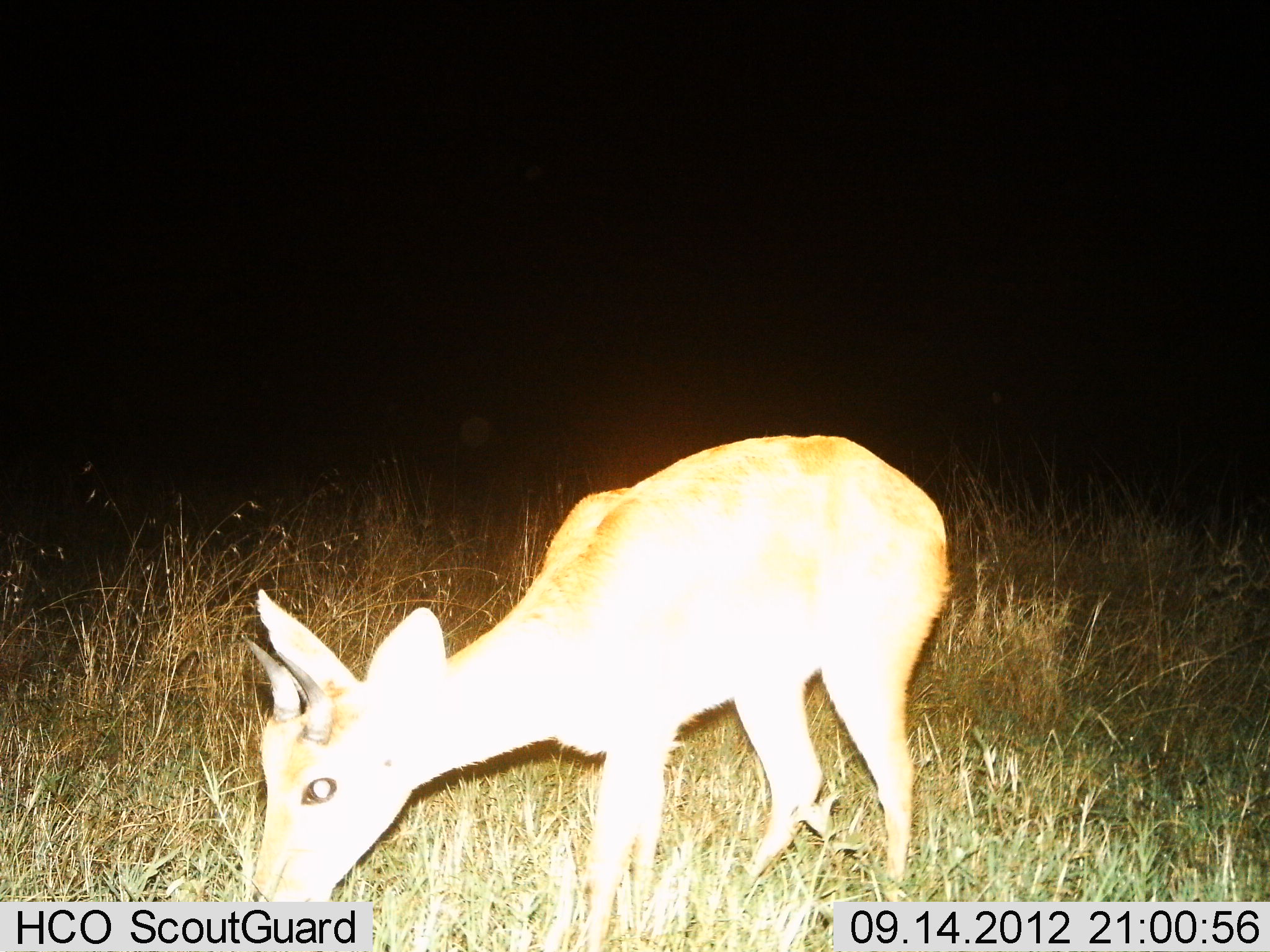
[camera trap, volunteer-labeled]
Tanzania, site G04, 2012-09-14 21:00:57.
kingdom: Animalia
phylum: Chordata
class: Mammalia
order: Artiodactyla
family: Bovidae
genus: Madoqua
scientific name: Madoqua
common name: dikdik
Dikdik (Madoqua), count 1. Behavior (volunteer vote fractions): standing 56%, resting 0%, moving 0%, interacting 0%. Young present (vote fraction): 0%. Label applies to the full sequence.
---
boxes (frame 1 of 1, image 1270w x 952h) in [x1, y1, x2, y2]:
animal: [245, 433, 951, 930]